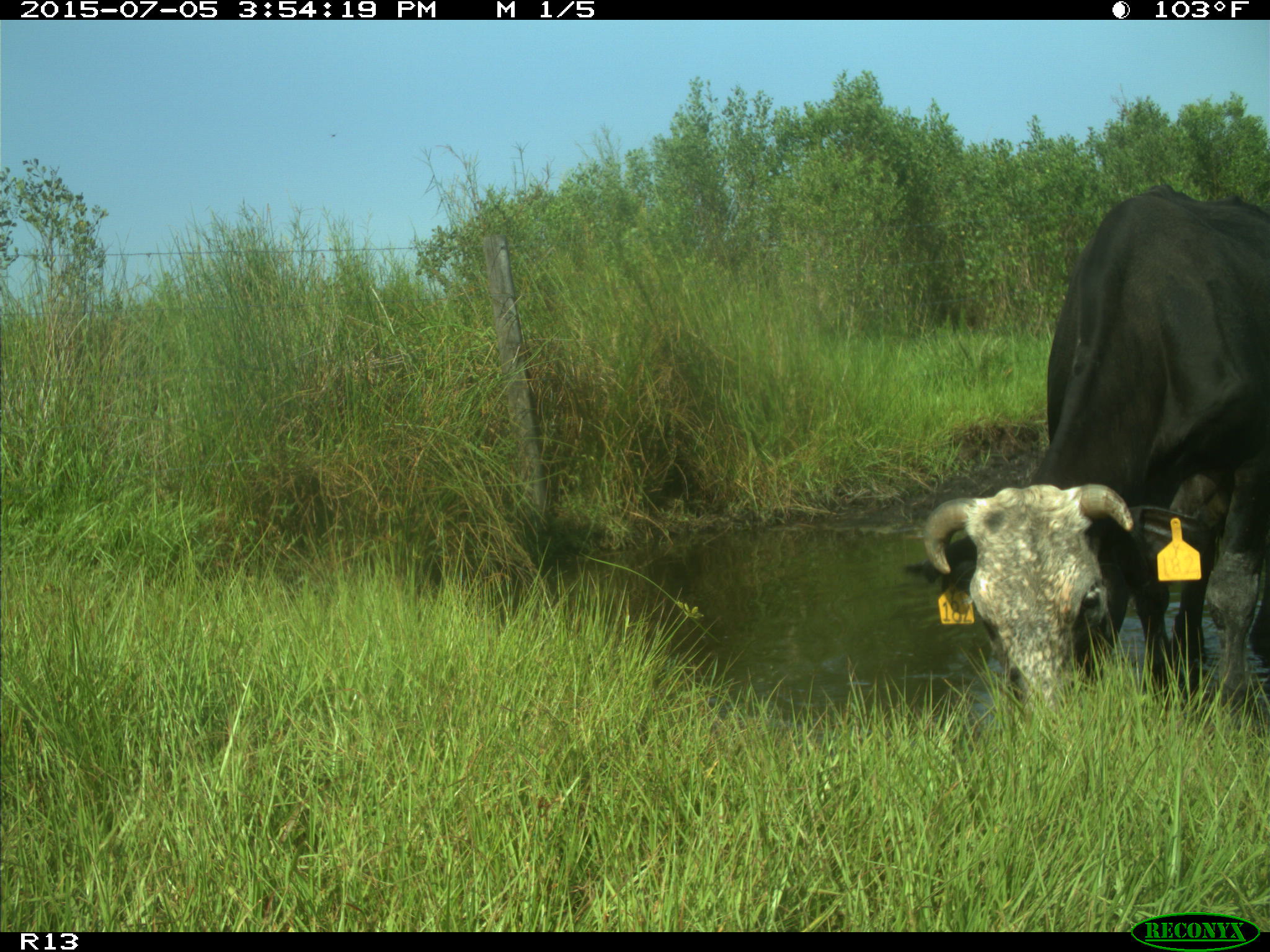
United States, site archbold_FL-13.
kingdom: Animalia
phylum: Chordata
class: Mammalia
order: Artiodactyla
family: Bovidae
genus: Bos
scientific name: Bos taurus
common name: domestic cow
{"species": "Bos taurus (domestic cow)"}